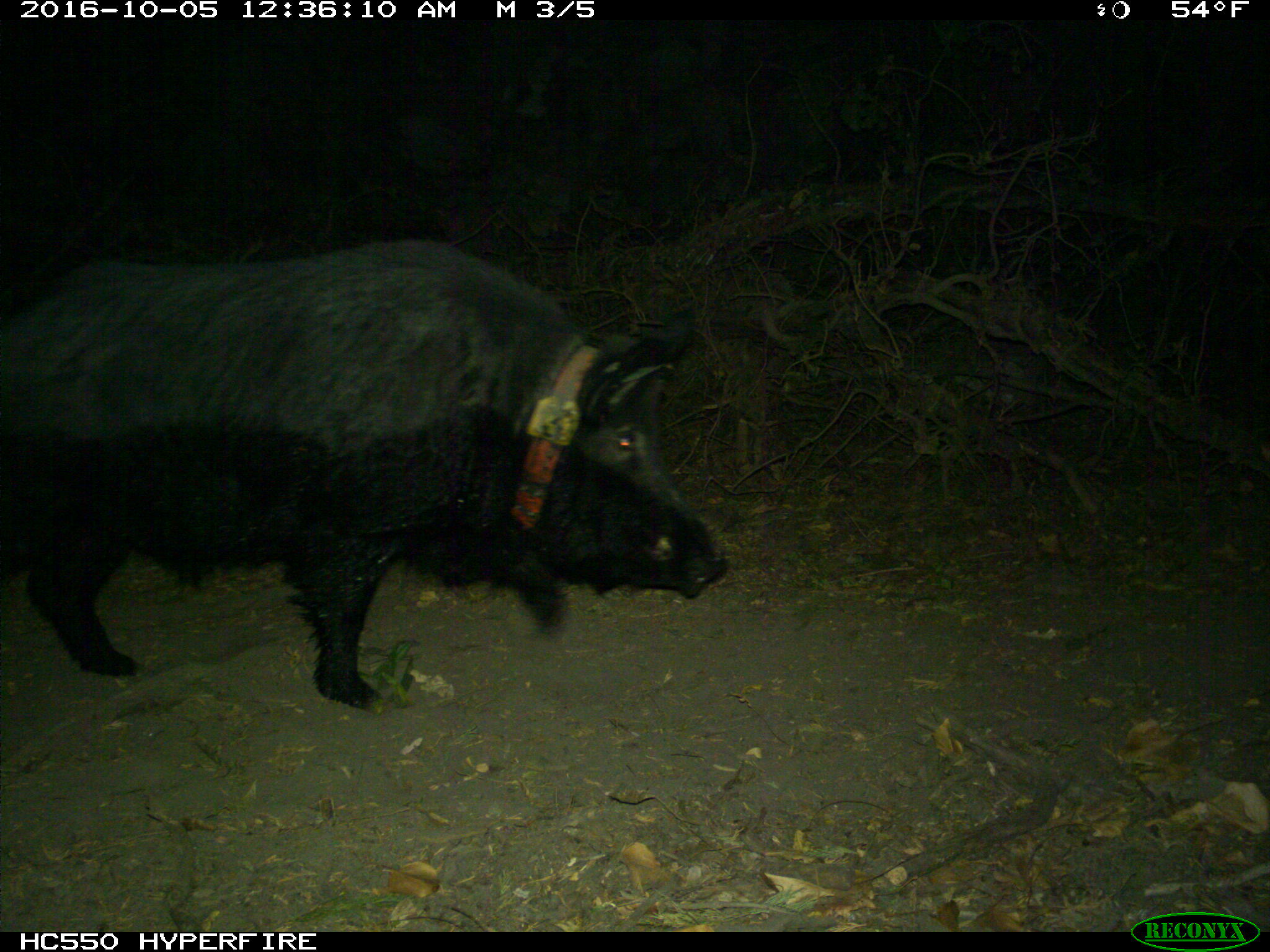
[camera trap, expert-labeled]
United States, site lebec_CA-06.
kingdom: Animalia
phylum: Chordata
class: Mammalia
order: Artiodactyla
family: Suidae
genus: Sus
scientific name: Sus scrofa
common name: wild boar